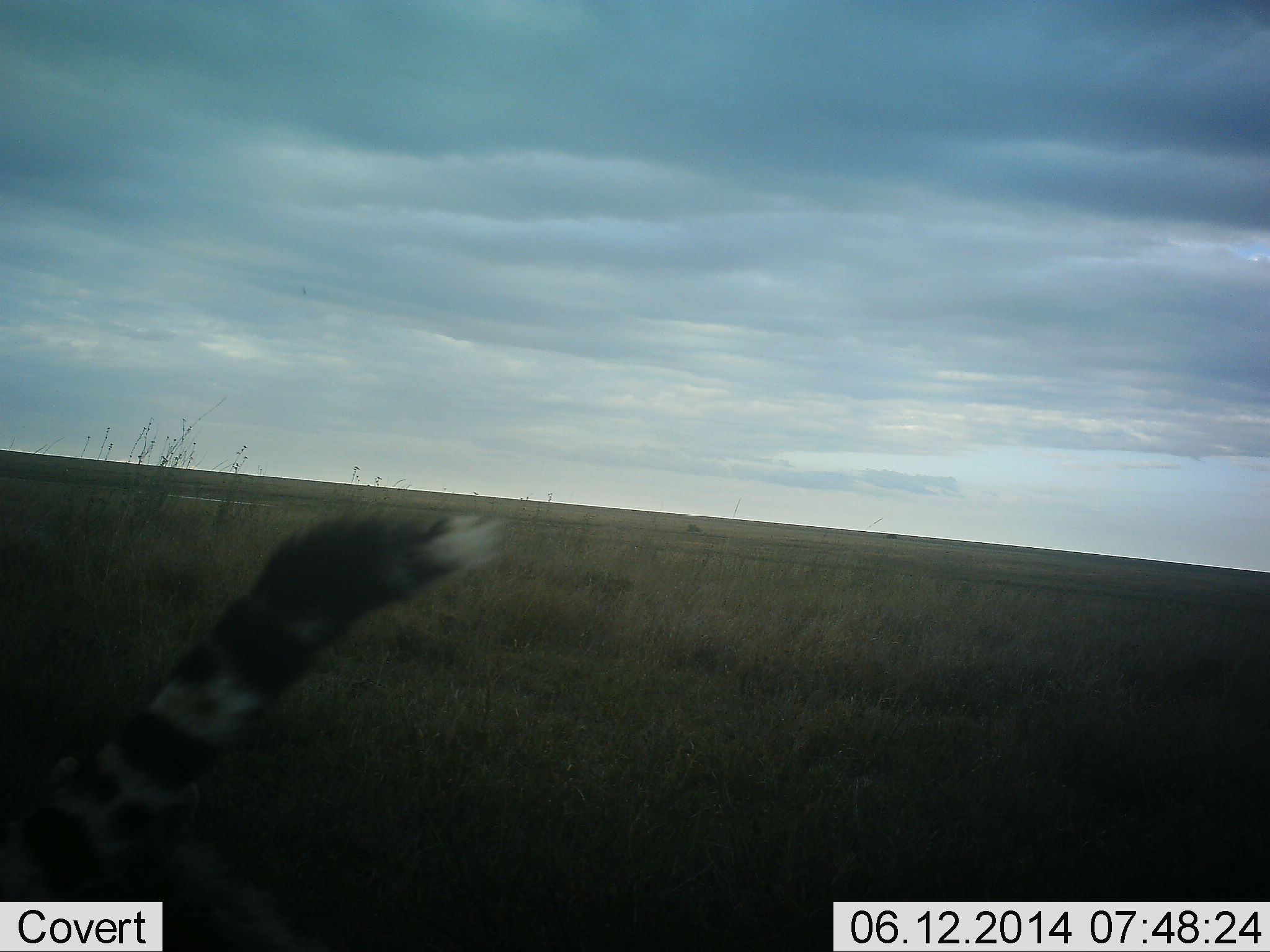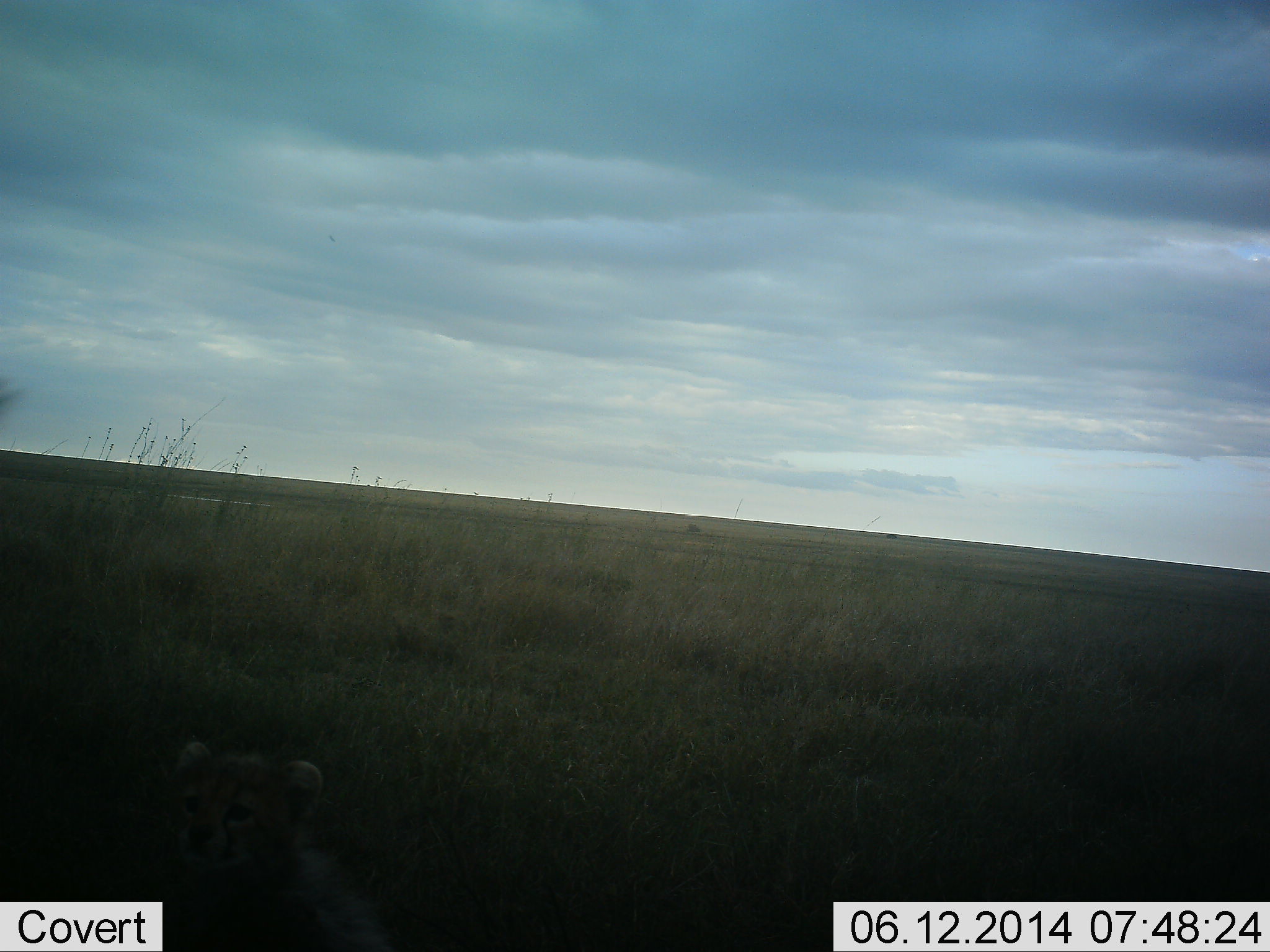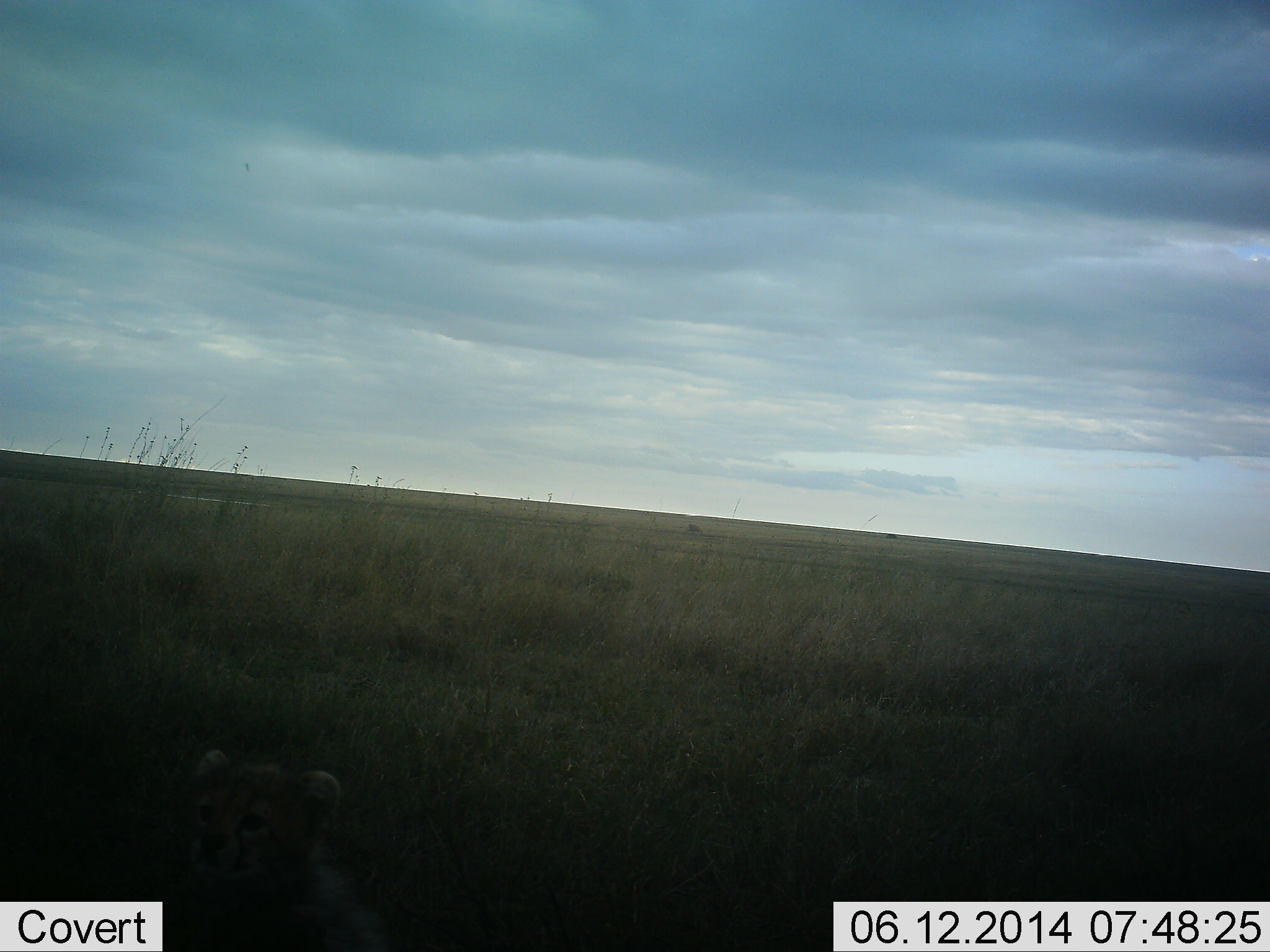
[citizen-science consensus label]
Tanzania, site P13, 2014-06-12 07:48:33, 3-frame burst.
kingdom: Animalia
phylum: Chordata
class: Mammalia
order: Carnivora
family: Felidae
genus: Acinonyx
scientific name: Acinonyx jubatus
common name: cheetah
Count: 2.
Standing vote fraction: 20%.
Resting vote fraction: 50%.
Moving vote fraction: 40%.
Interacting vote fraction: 30%.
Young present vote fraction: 90%.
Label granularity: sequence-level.